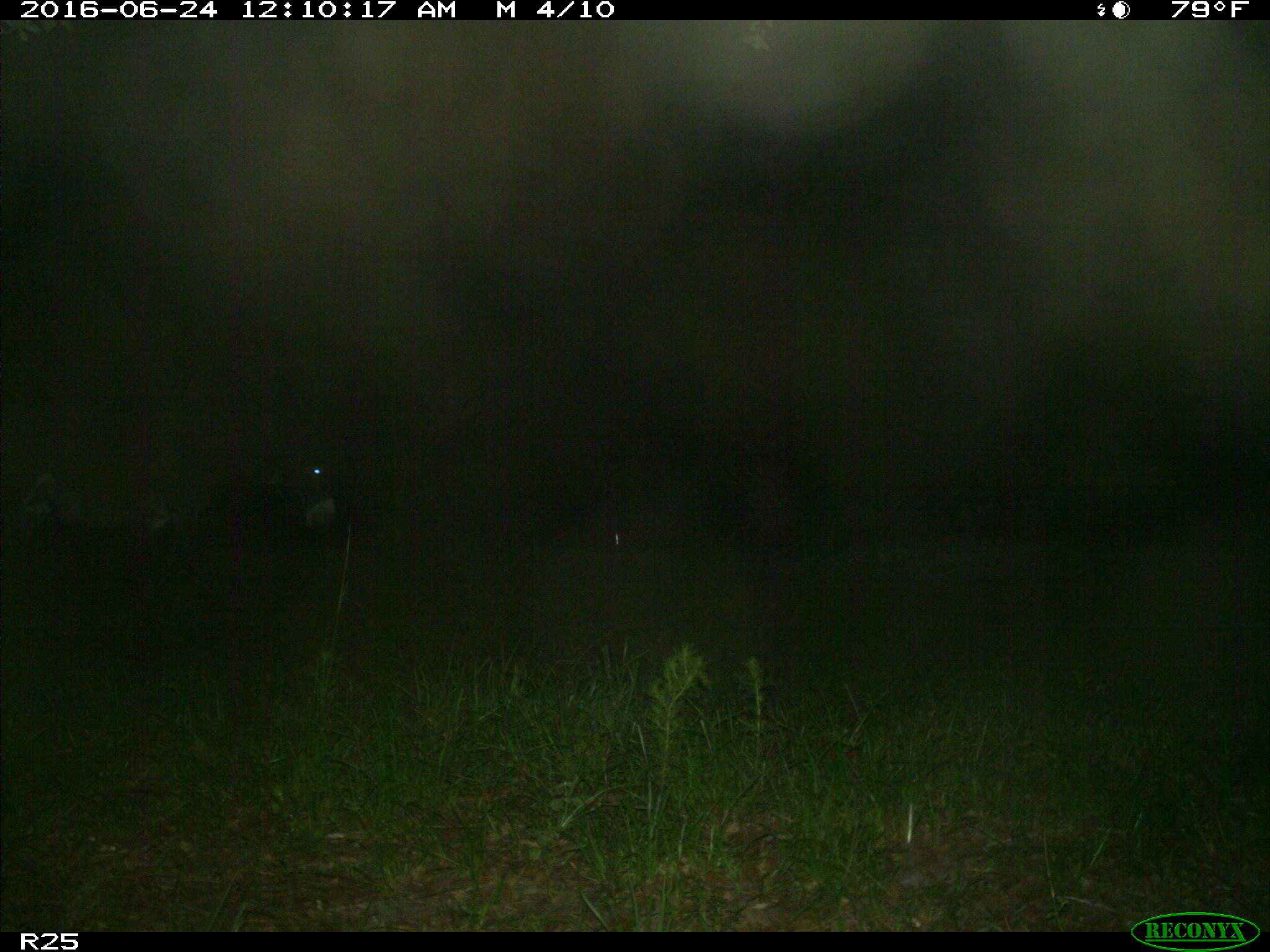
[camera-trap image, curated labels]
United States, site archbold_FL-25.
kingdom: Animalia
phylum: Chordata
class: Mammalia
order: Artiodactyla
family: Bovidae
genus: Bos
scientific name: Bos taurus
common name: domestic cow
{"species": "Bos taurus (domestic cow)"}